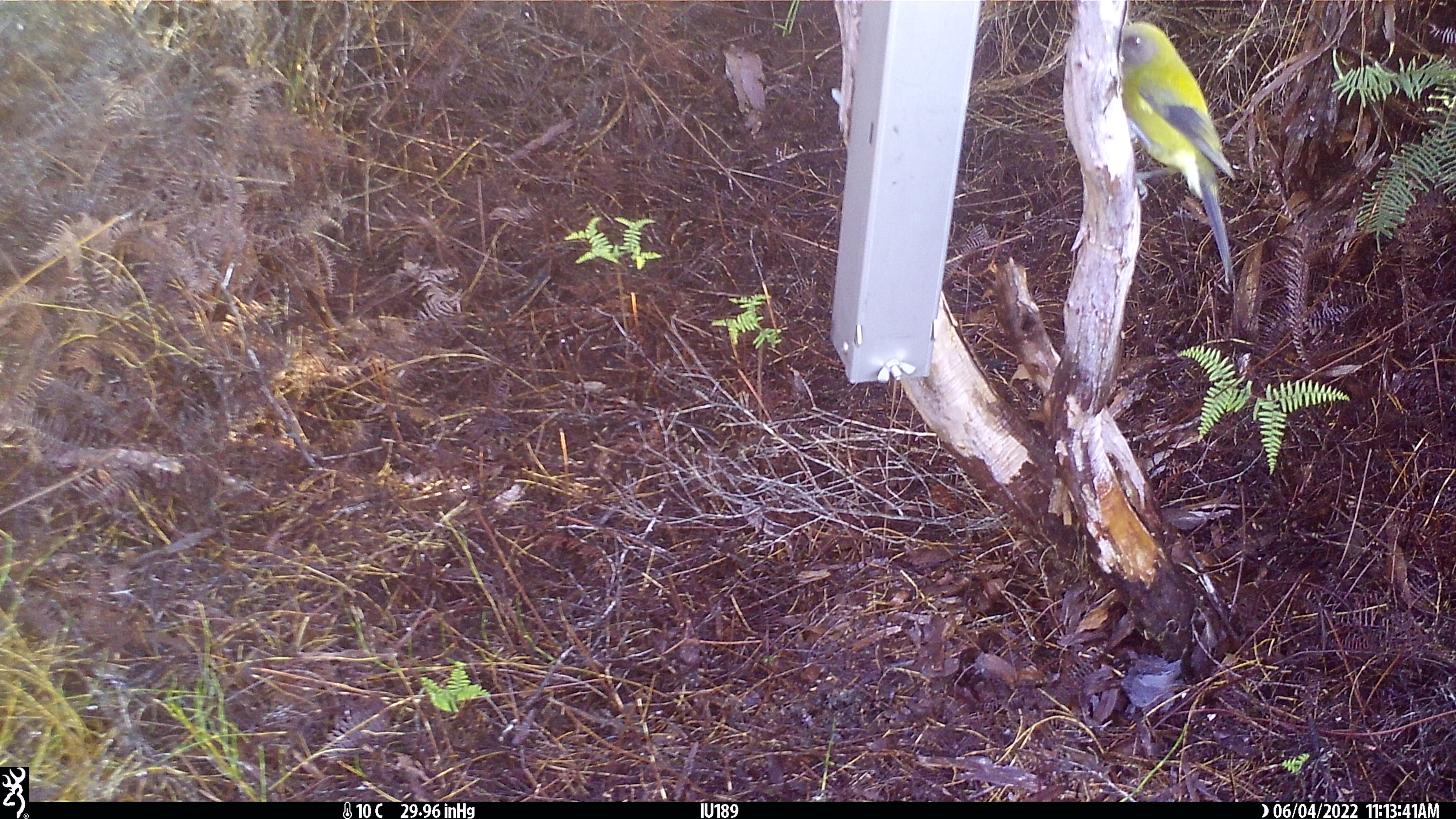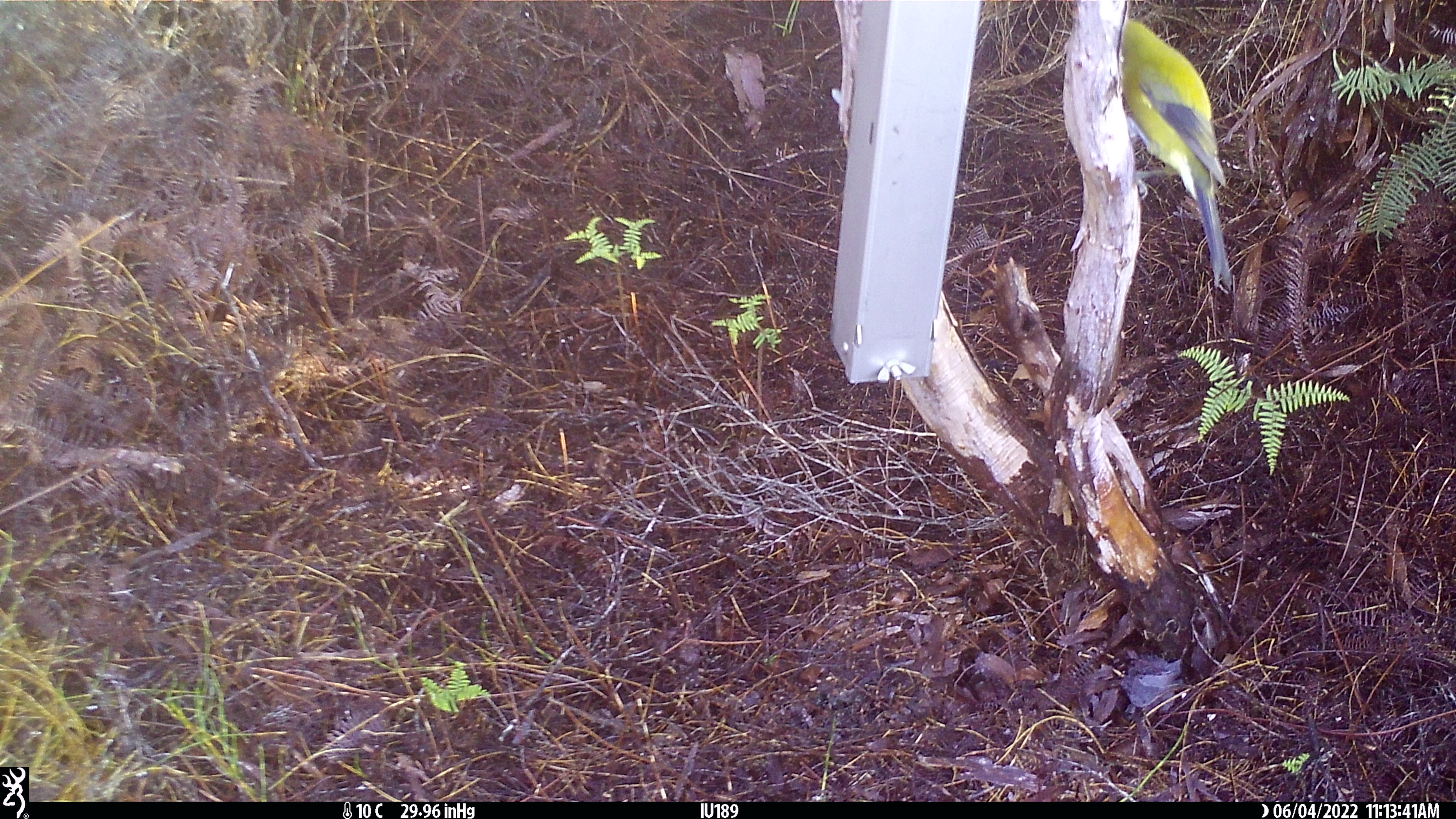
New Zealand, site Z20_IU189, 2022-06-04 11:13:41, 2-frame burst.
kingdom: Animalia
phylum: Chordata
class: Aves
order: Passeriformes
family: Meliphagidae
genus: Anthornis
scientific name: Anthornis melanura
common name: new zealand bellbird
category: bellbird